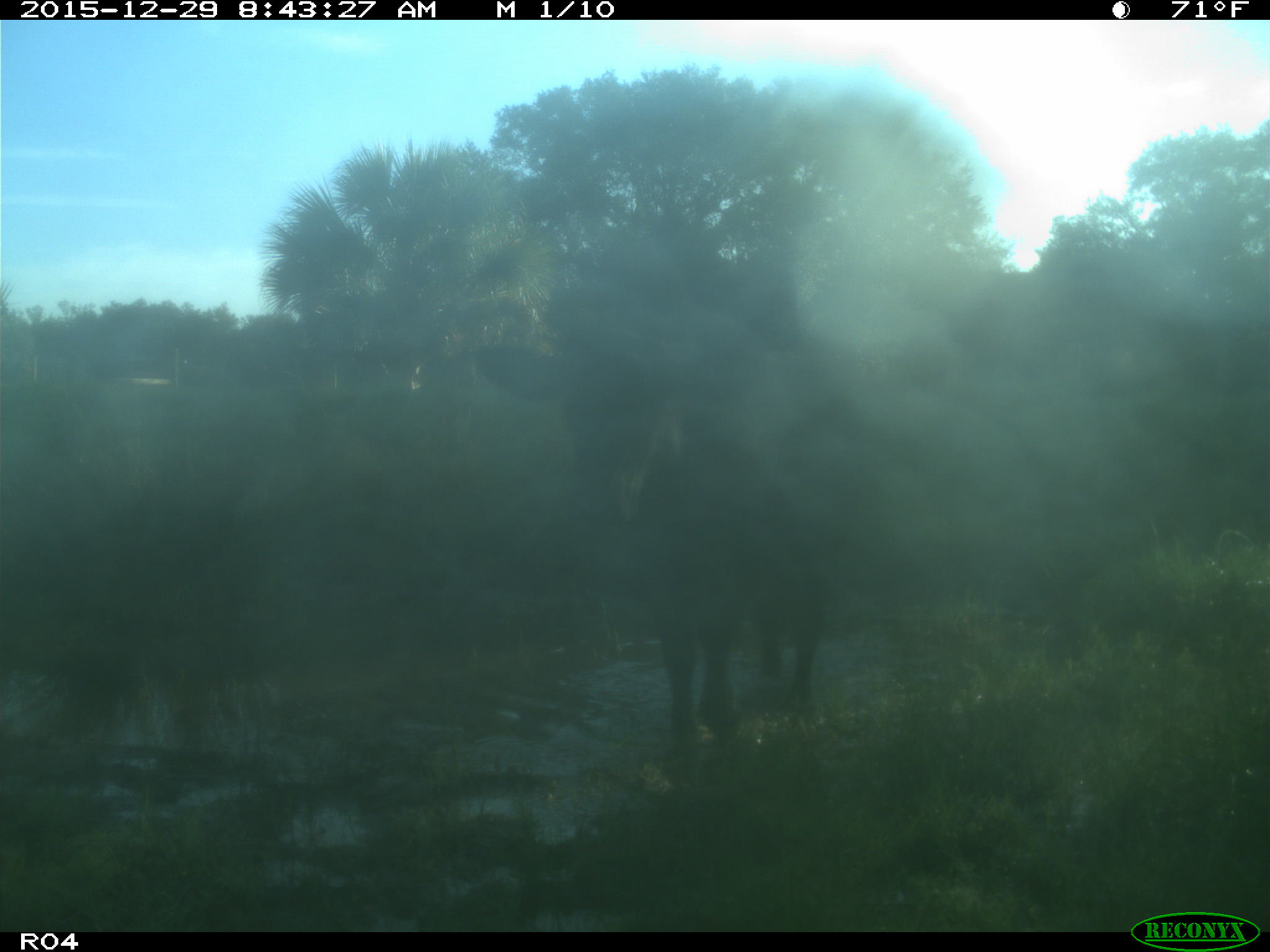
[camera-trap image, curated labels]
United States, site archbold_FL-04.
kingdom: Animalia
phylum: Chordata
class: Mammalia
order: Artiodactyla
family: Bovidae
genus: Bos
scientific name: Bos taurus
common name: domestic cow